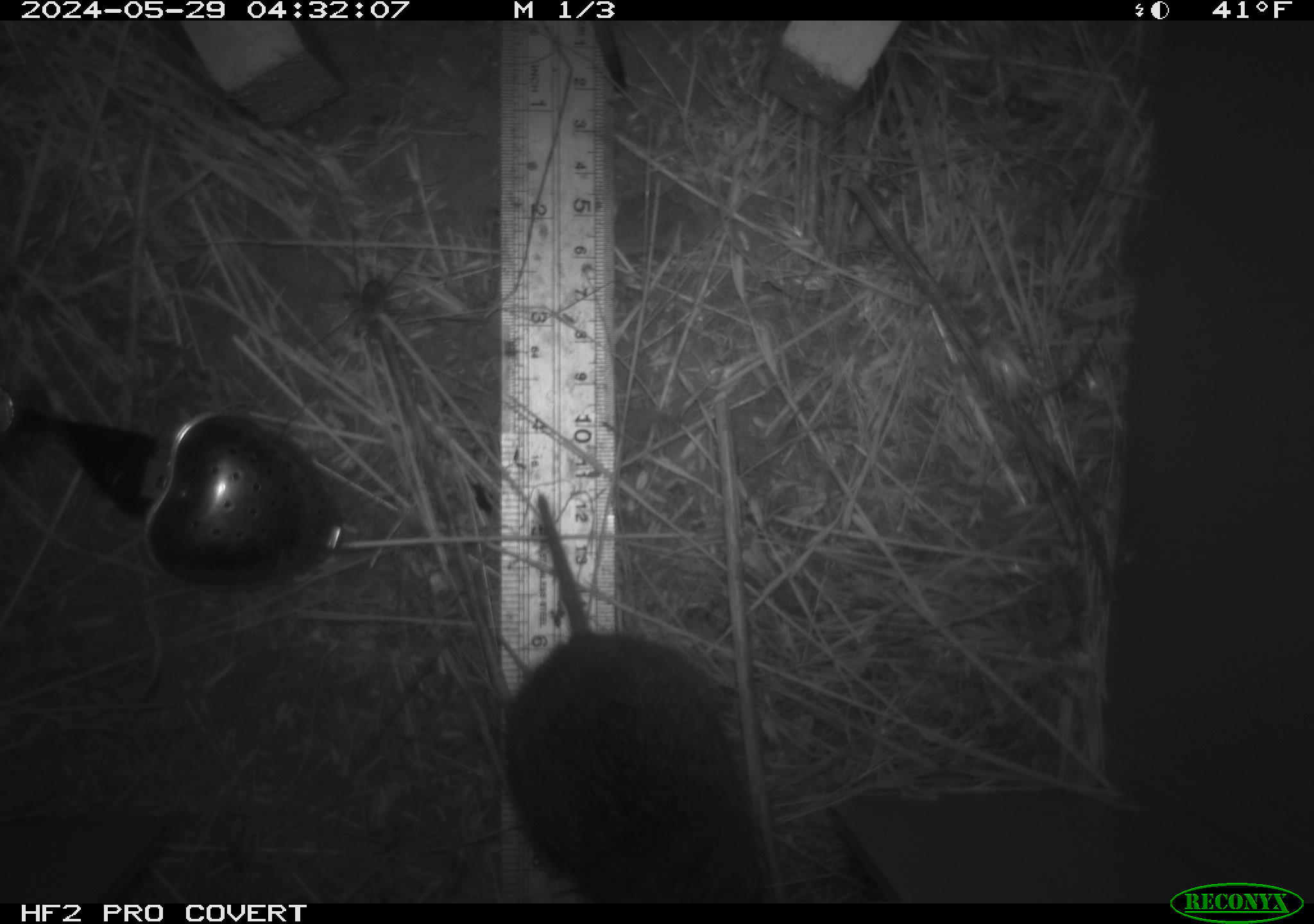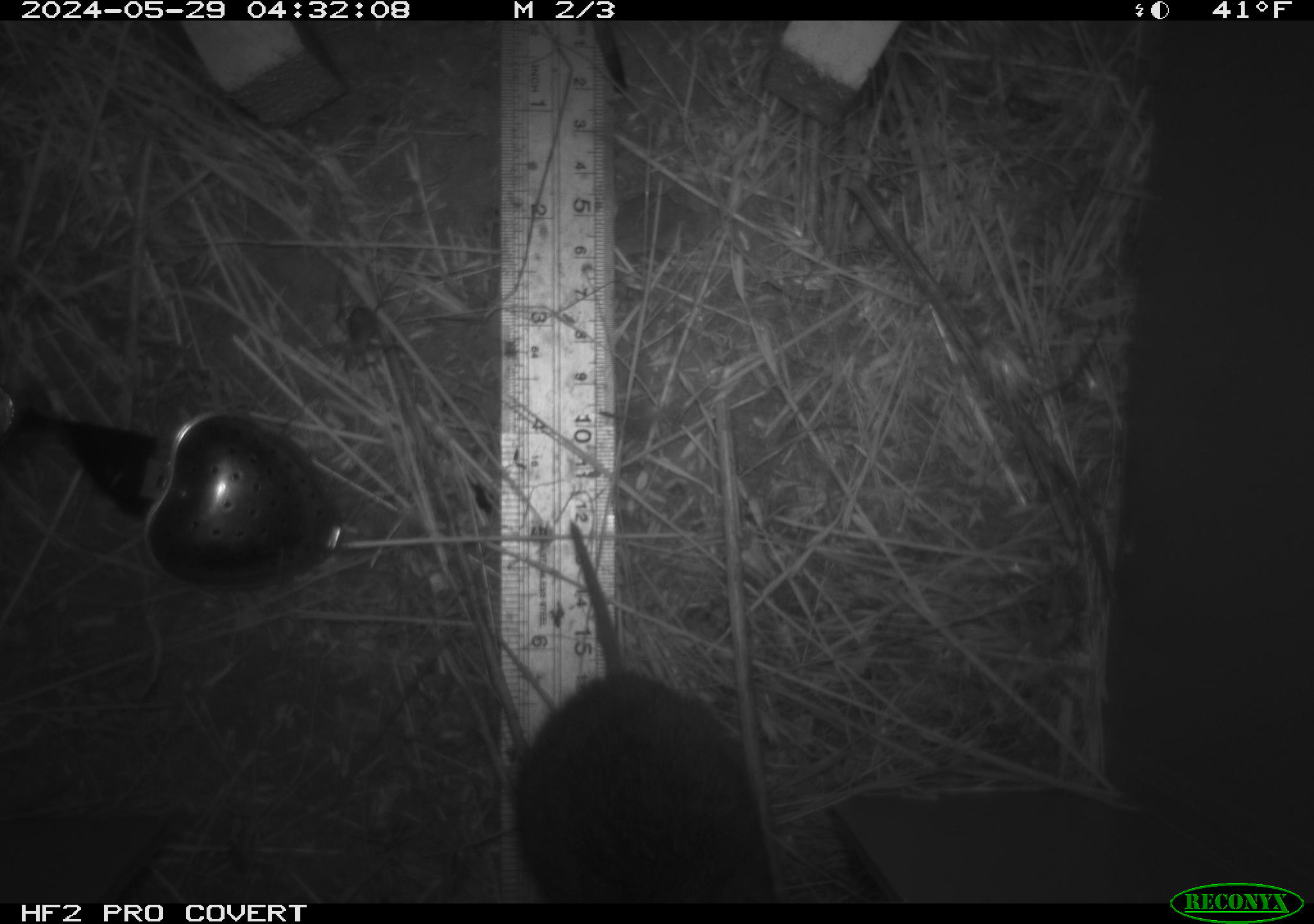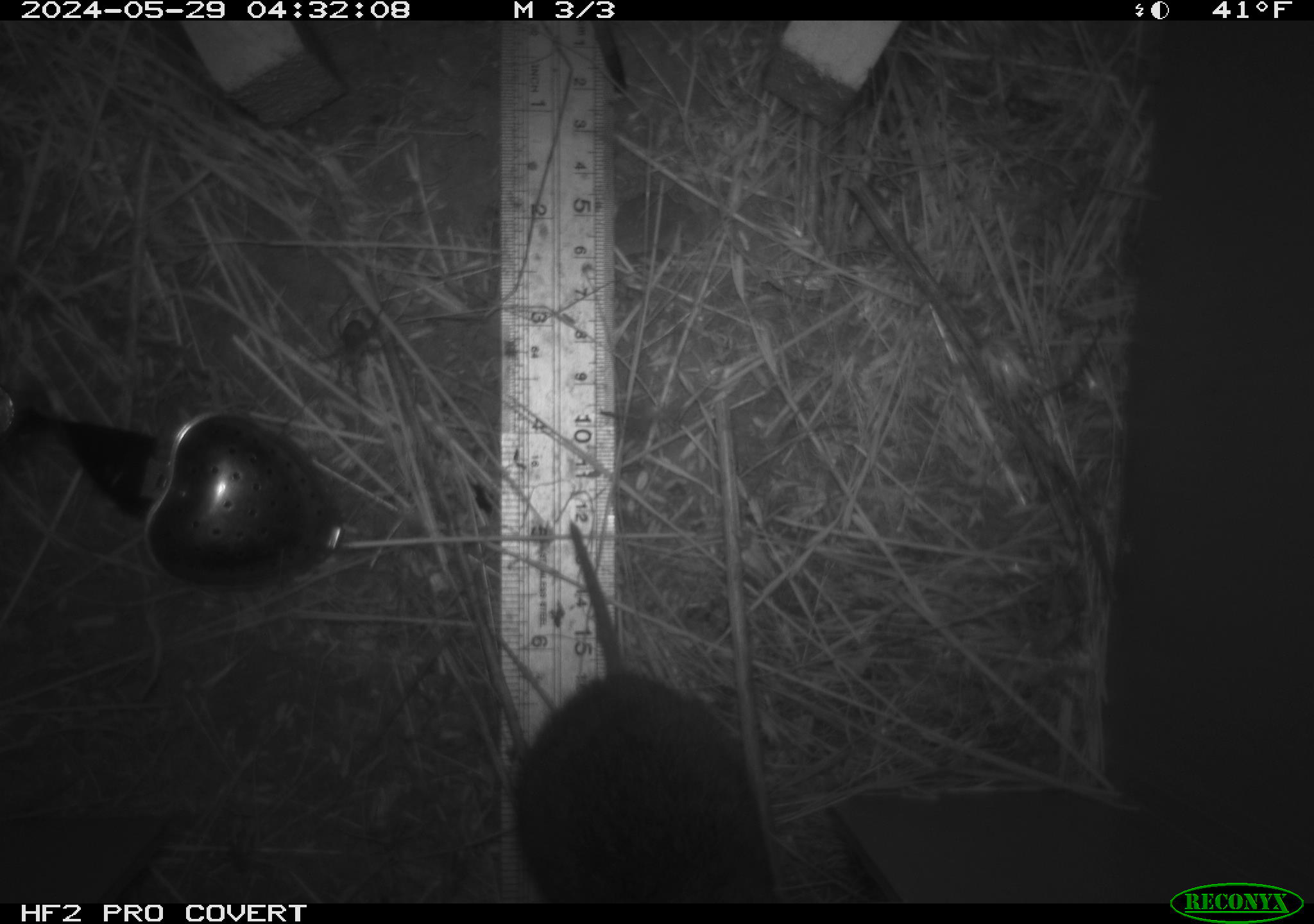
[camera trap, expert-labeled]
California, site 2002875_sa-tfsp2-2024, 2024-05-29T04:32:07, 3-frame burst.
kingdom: Animalia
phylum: Chordata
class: Mammalia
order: Rodentia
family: Cricetidae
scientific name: Arvicolinae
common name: voles, lemmings, and muskrats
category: arvicolinae subfamily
Arvicolinae subfamily (voles, lemmings, and muskrats) (Arvicolinae).